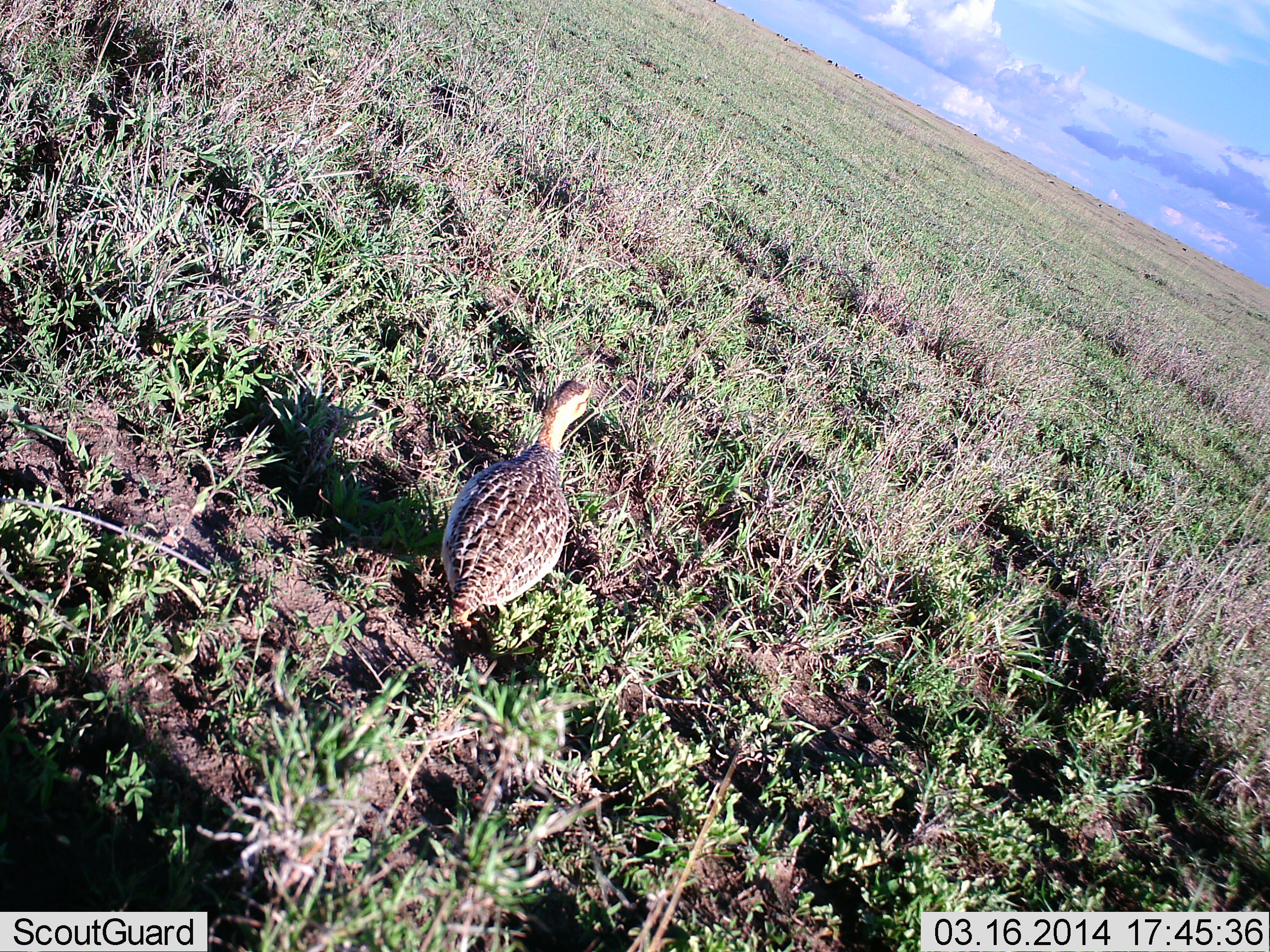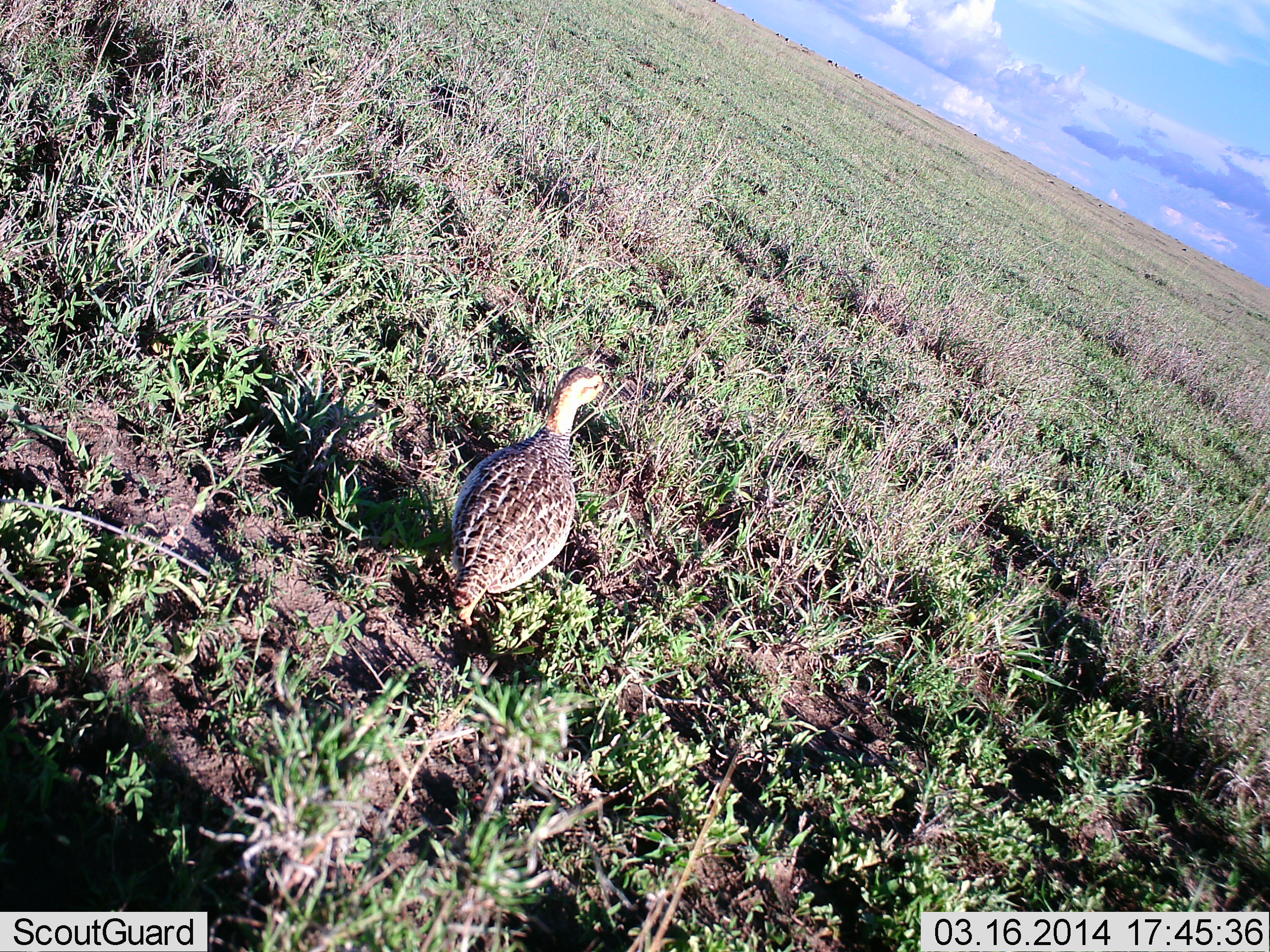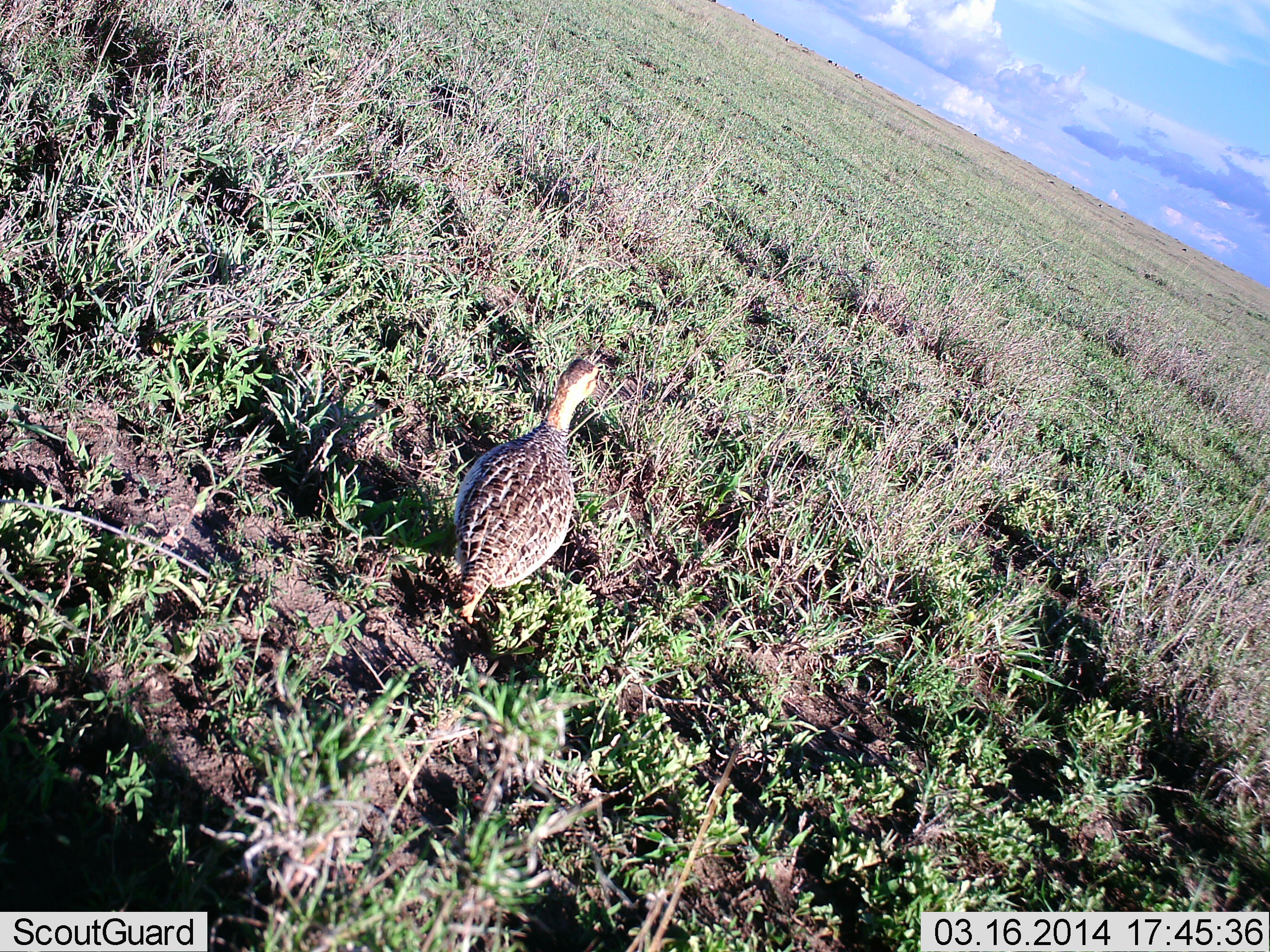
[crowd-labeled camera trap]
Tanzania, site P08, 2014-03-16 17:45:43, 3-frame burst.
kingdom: Animalia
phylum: Chordata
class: Aves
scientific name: Aves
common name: bird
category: otherbird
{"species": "otherbird (bird) (Aves)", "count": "1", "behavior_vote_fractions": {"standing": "78%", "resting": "3%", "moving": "22%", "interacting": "2%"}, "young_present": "0%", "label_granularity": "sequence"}